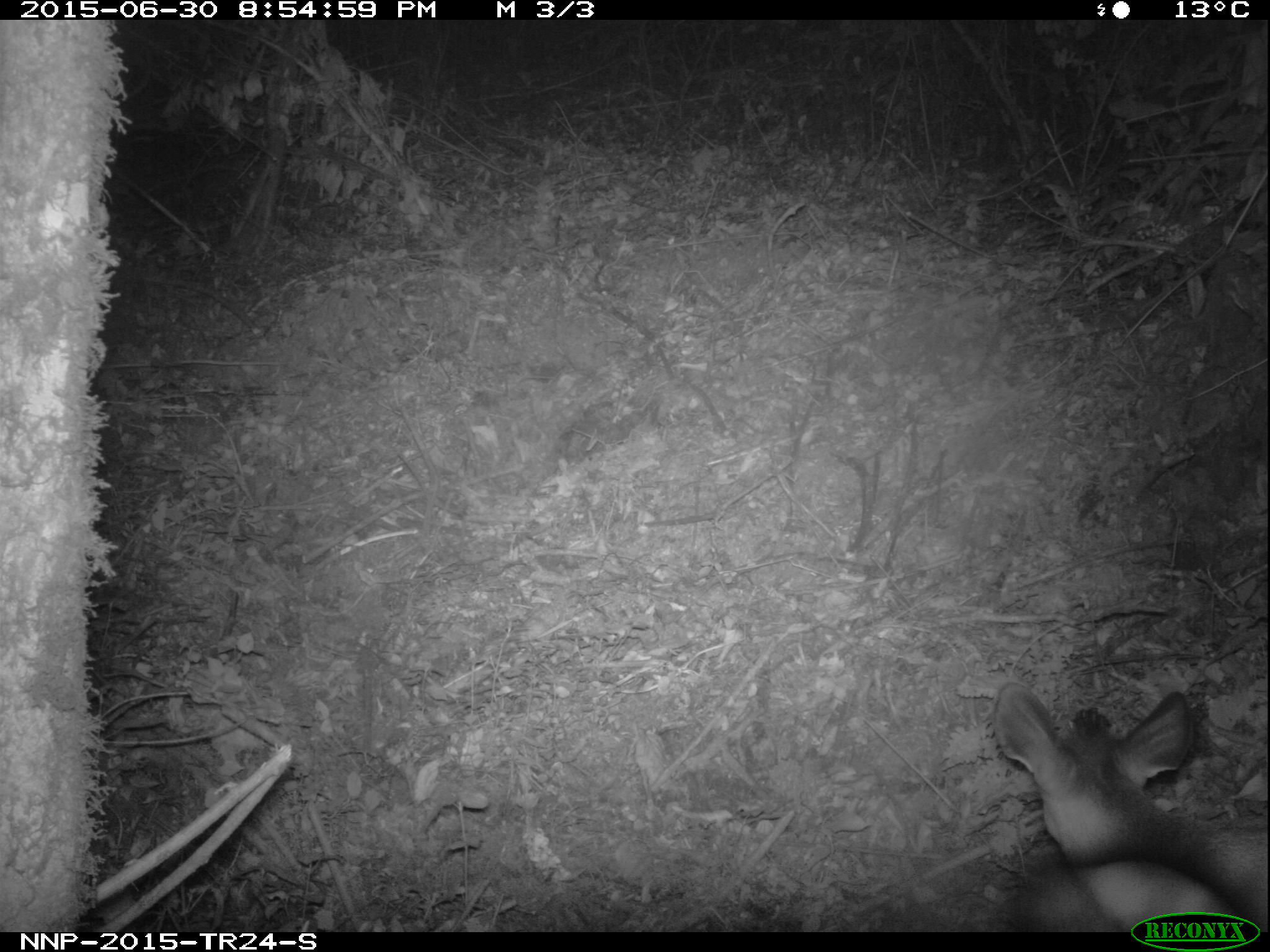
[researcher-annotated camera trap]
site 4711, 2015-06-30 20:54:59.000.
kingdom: Animalia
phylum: Chordata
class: Mammalia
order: Artiodactyla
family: Bovidae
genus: Cephalophus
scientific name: Cephalophus nigrifrons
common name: black-fronted duiker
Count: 1.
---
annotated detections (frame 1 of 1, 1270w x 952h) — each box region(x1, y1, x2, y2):
cephalophus nigrifrons: region(990, 679, 1267, 932)